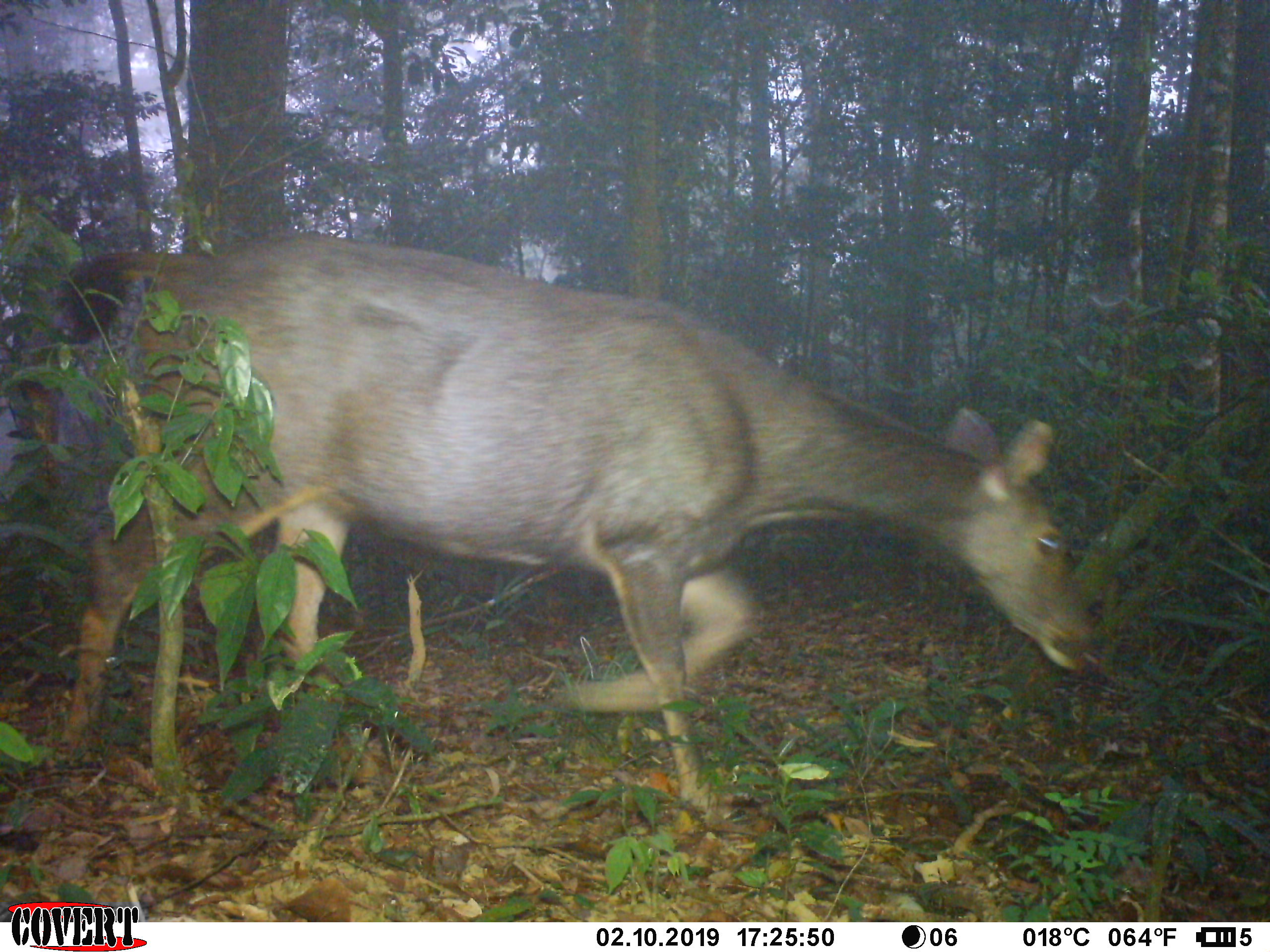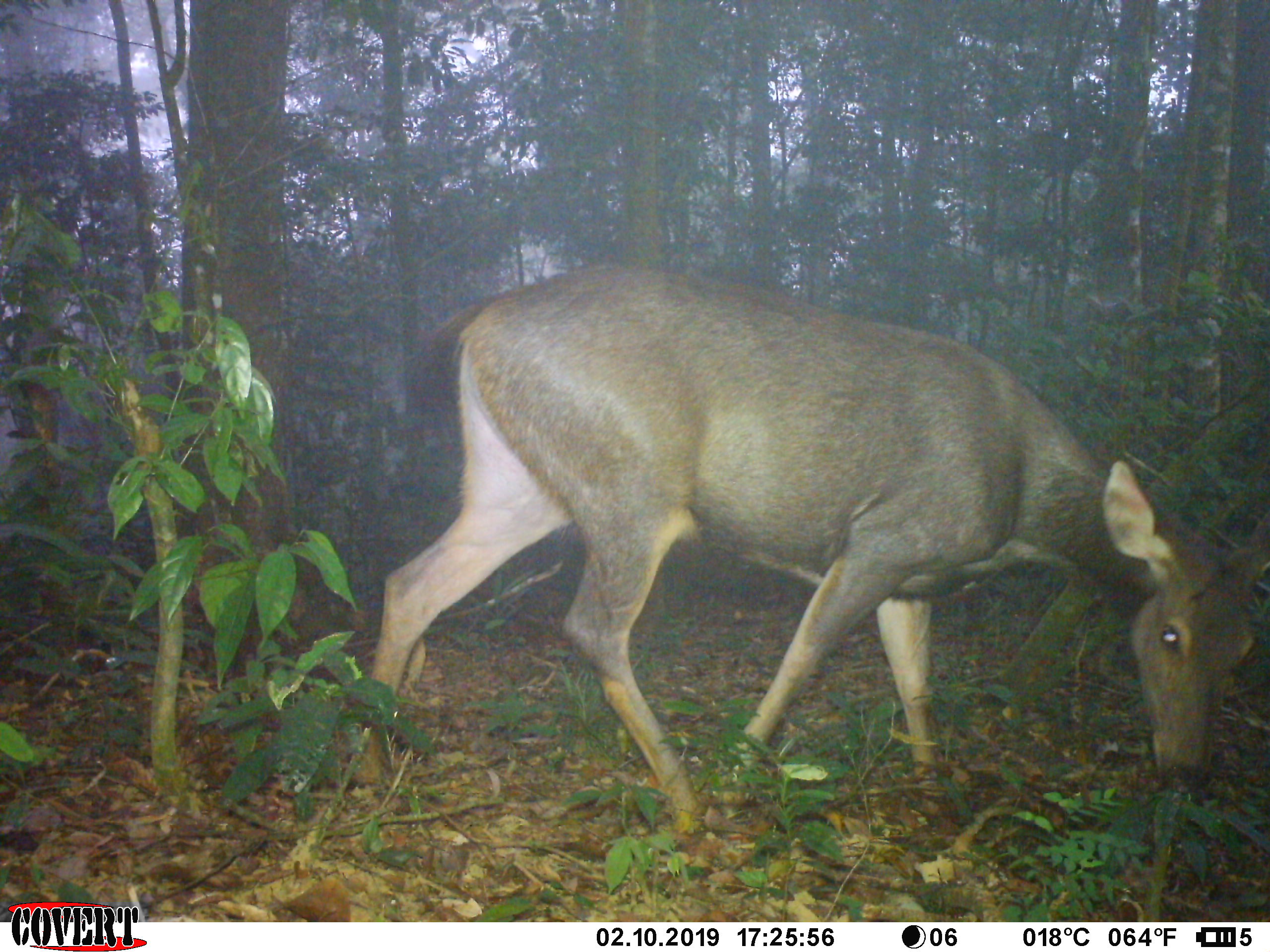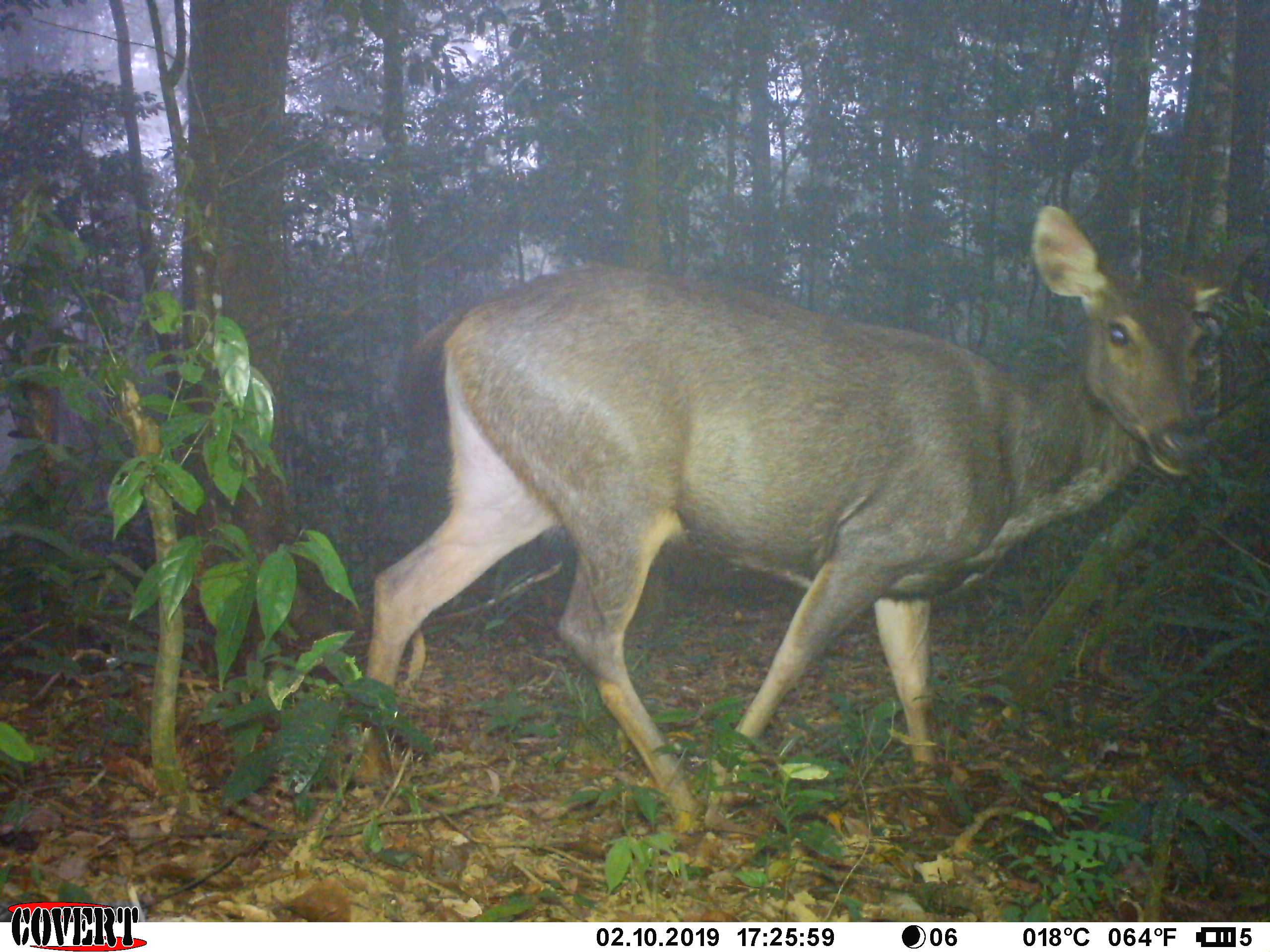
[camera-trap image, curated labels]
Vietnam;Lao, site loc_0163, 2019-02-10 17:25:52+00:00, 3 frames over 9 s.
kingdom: Animalia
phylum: Chordata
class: Mammalia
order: Artiodactyla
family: Cervidae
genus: Rusa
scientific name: Rusa unicolor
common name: sambar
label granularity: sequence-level